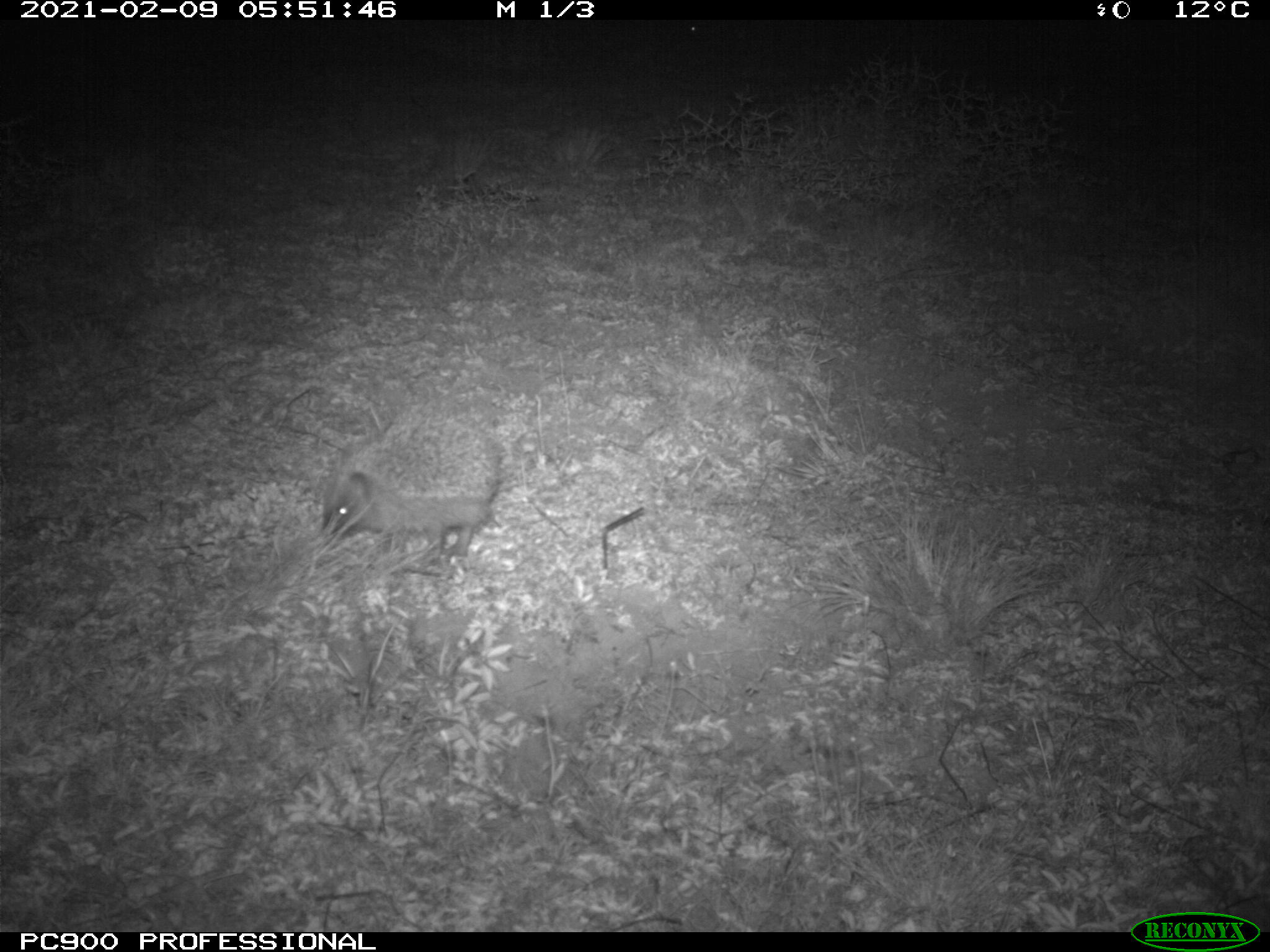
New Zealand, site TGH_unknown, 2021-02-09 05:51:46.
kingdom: Animalia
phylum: Chordata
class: Mammalia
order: Eulipotyphla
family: Erinaceidae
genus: Erinaceus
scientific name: Erinaceus europaeus europaeus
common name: european hedgehog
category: hedgehog